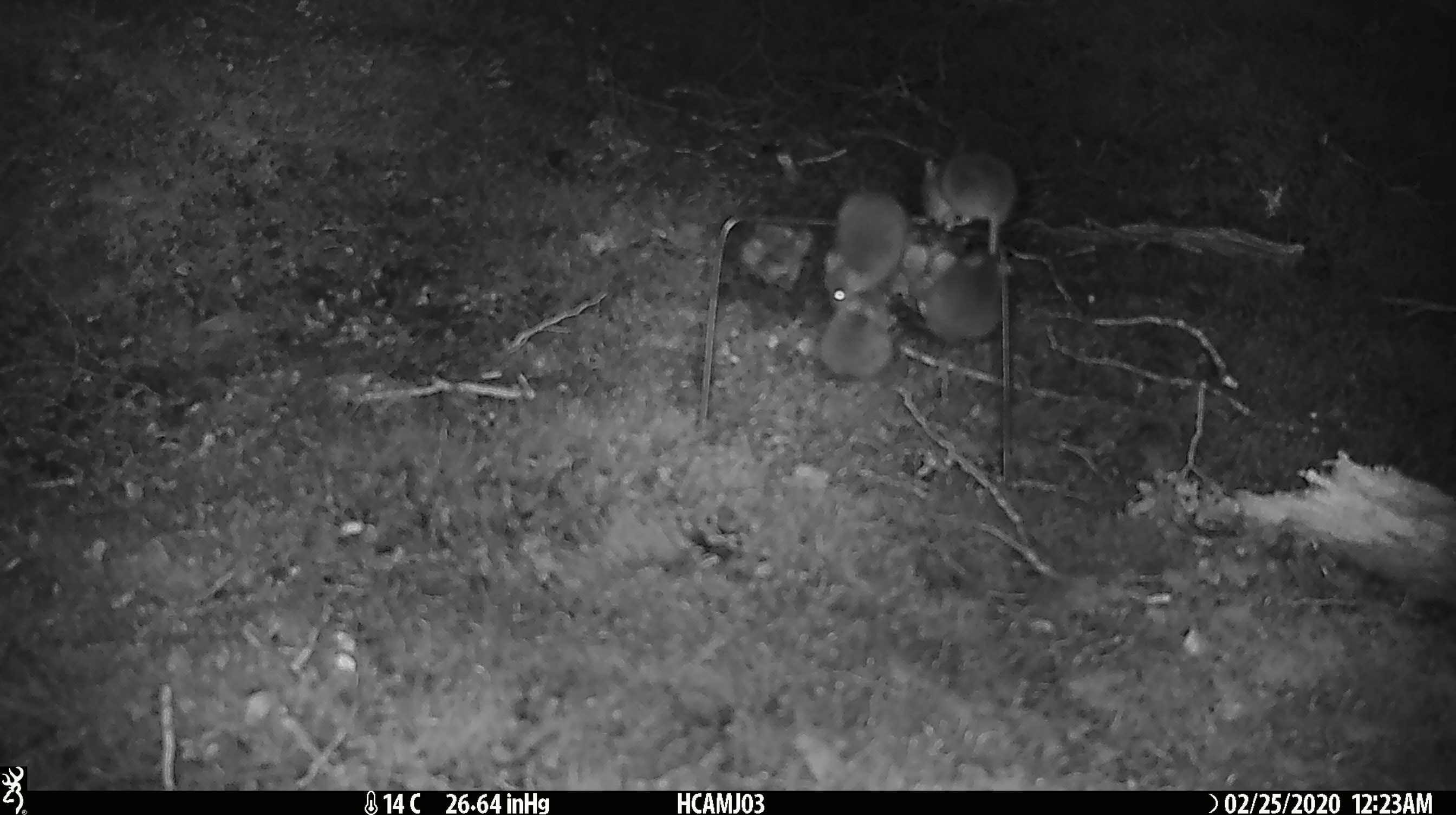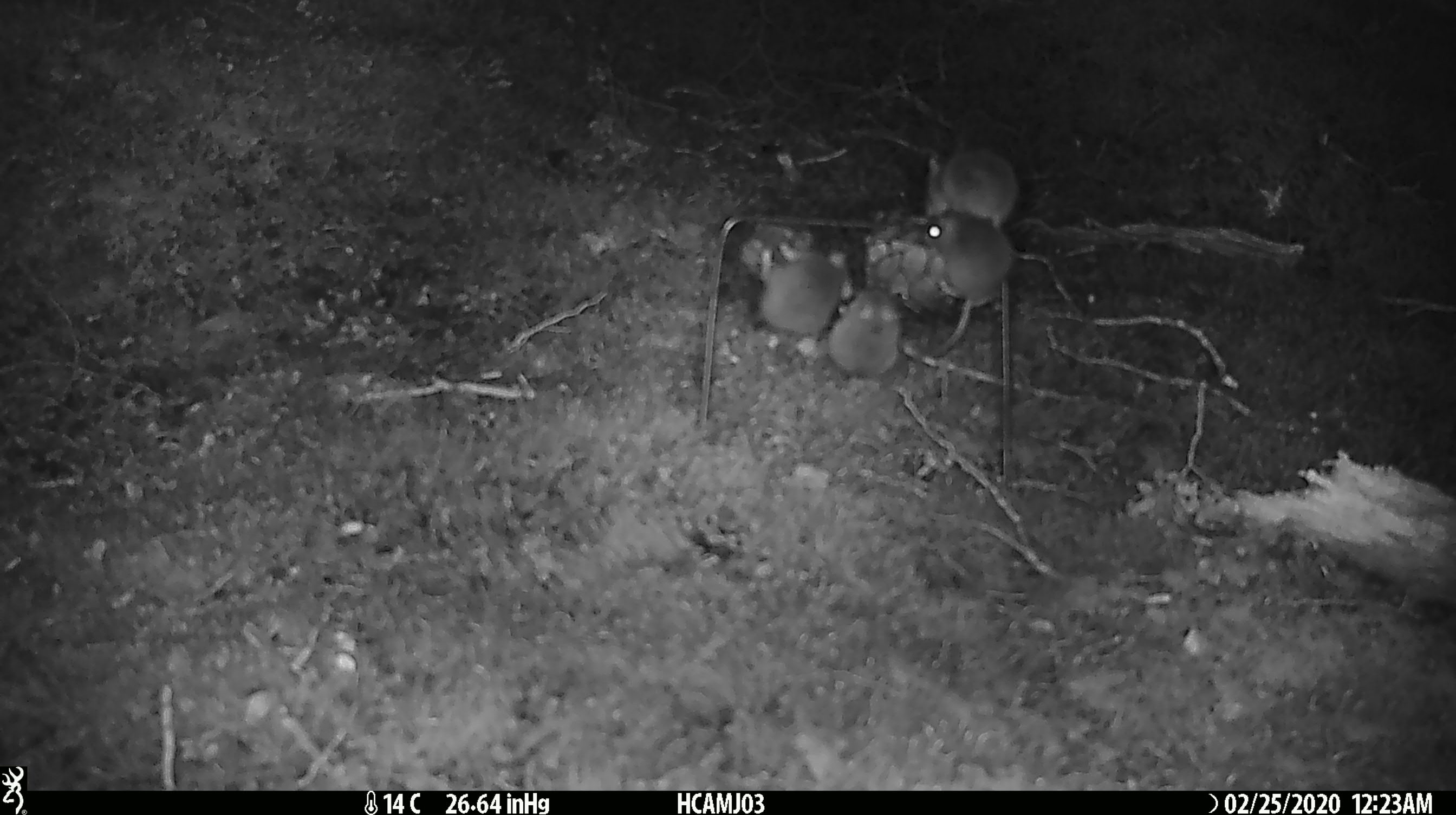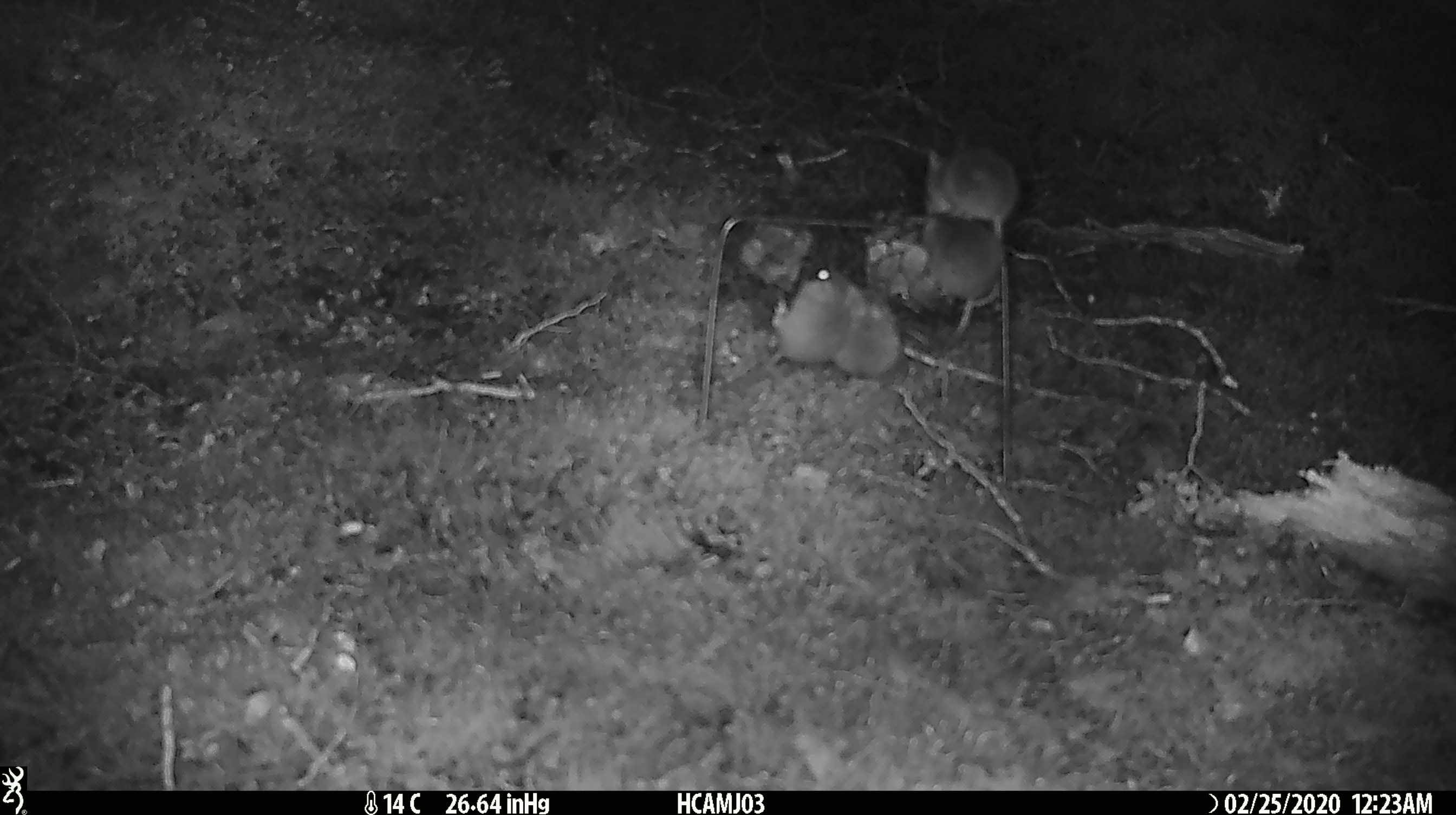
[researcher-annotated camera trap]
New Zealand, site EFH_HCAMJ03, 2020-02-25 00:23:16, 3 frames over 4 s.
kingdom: Animalia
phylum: Chordata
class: Mammalia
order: Rodentia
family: Muridae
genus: Mus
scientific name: Mus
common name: mouse